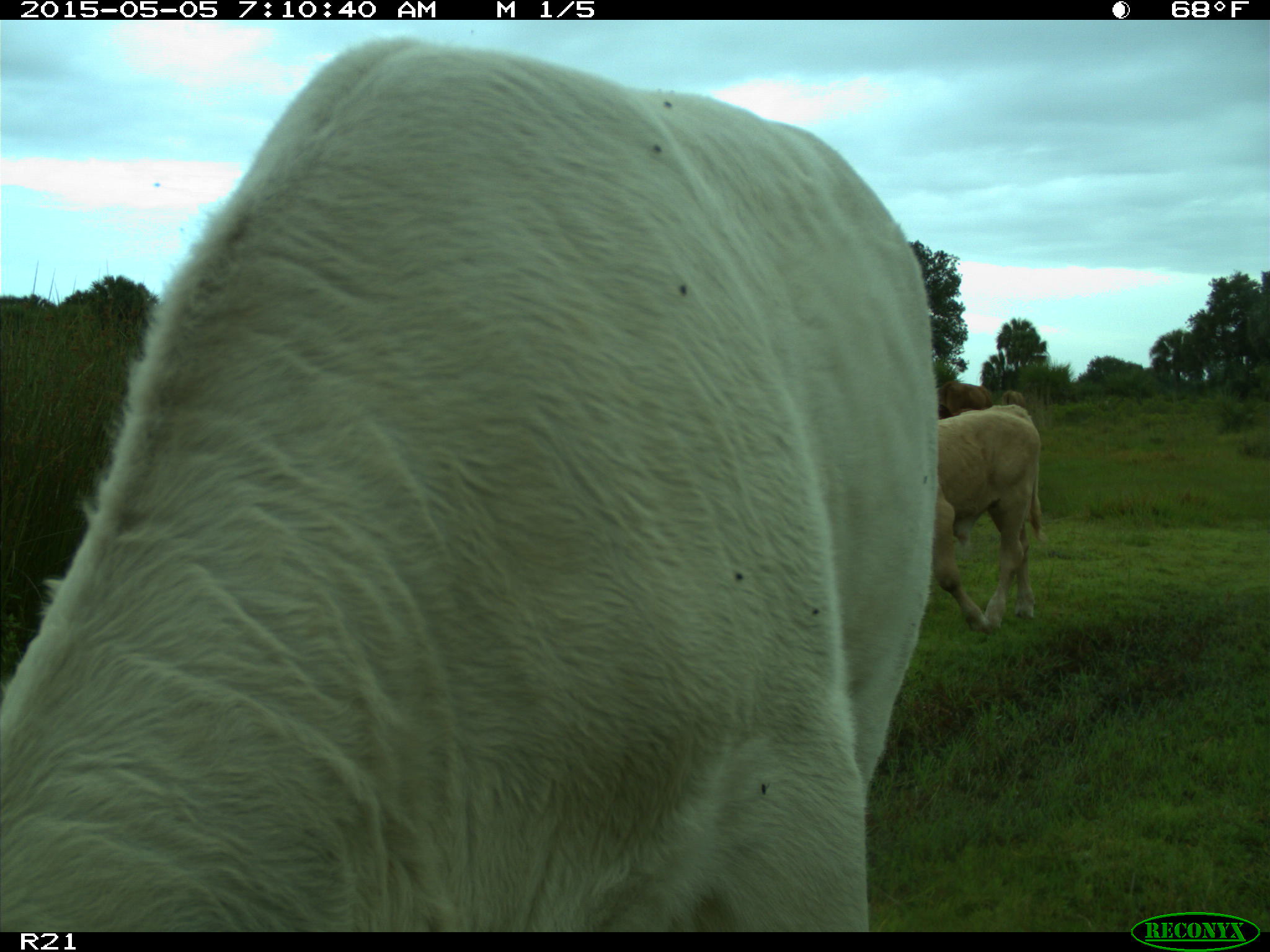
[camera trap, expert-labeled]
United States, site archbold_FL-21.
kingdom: Animalia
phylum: Chordata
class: Mammalia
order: Artiodactyla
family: Bovidae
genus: Bos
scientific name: Bos taurus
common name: domestic cow